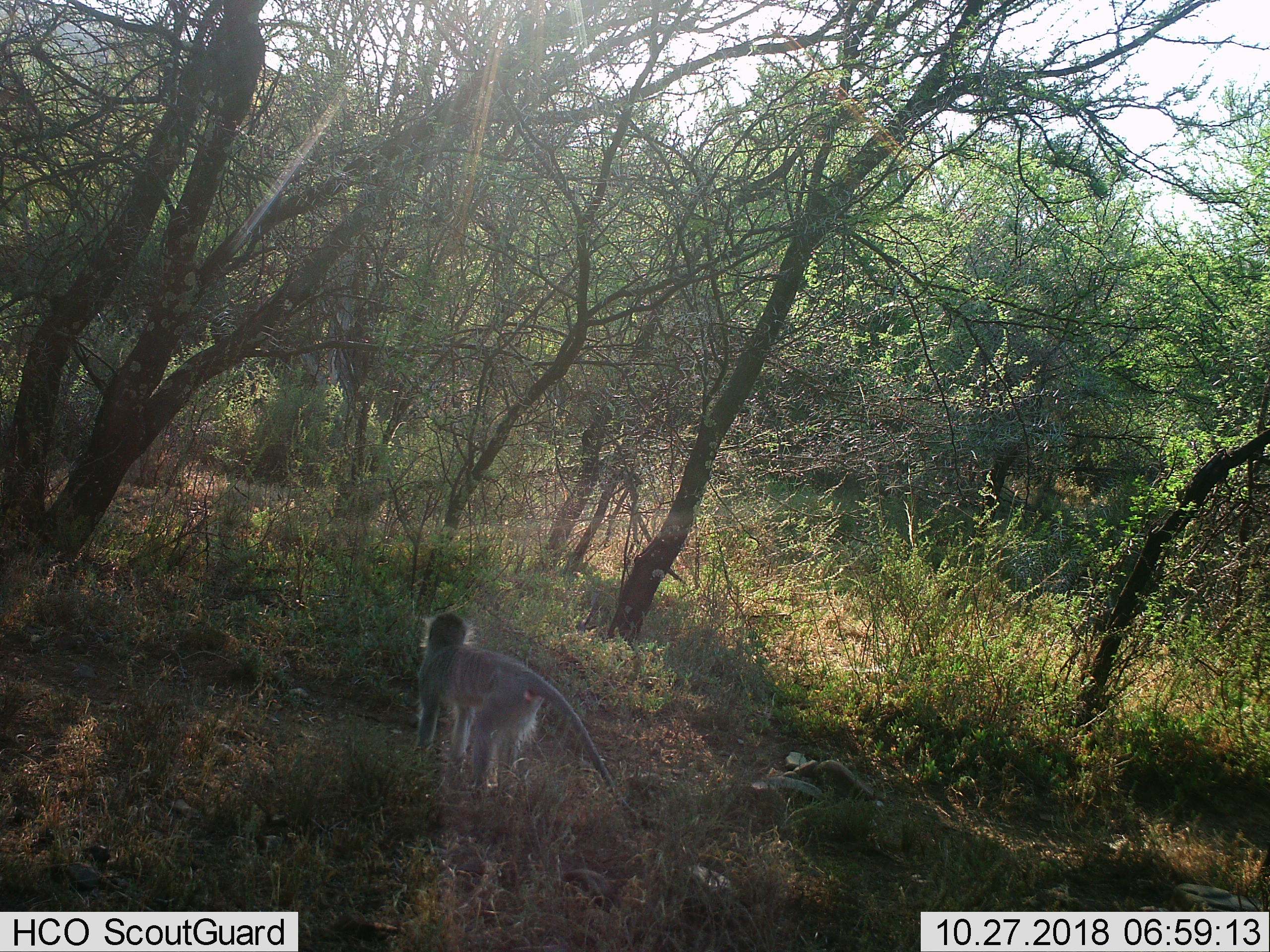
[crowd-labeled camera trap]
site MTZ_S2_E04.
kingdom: Animalia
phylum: Chordata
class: Mammalia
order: Primates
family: Cercopithecidae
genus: Chlorocebus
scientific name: Chlorocebus pygerythrus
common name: vervet monkey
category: monkeyvervet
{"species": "monkeyvervet (vervet monkey) (Chlorocebus pygerythrus)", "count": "1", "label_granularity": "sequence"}